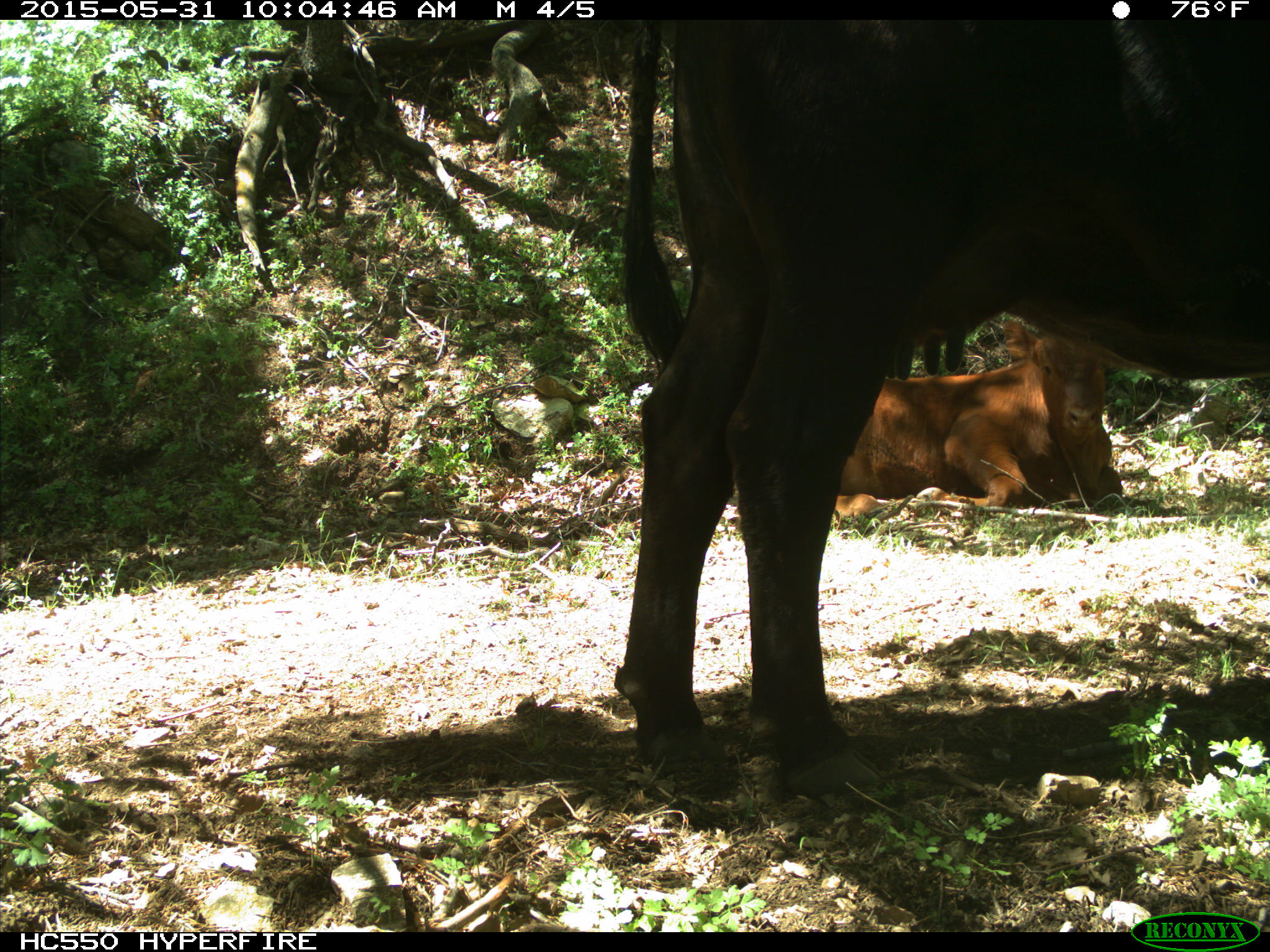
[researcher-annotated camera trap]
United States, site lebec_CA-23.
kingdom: Animalia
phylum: Chordata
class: Mammalia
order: Artiodactyla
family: Bovidae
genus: Bos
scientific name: Bos taurus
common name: domestic cow